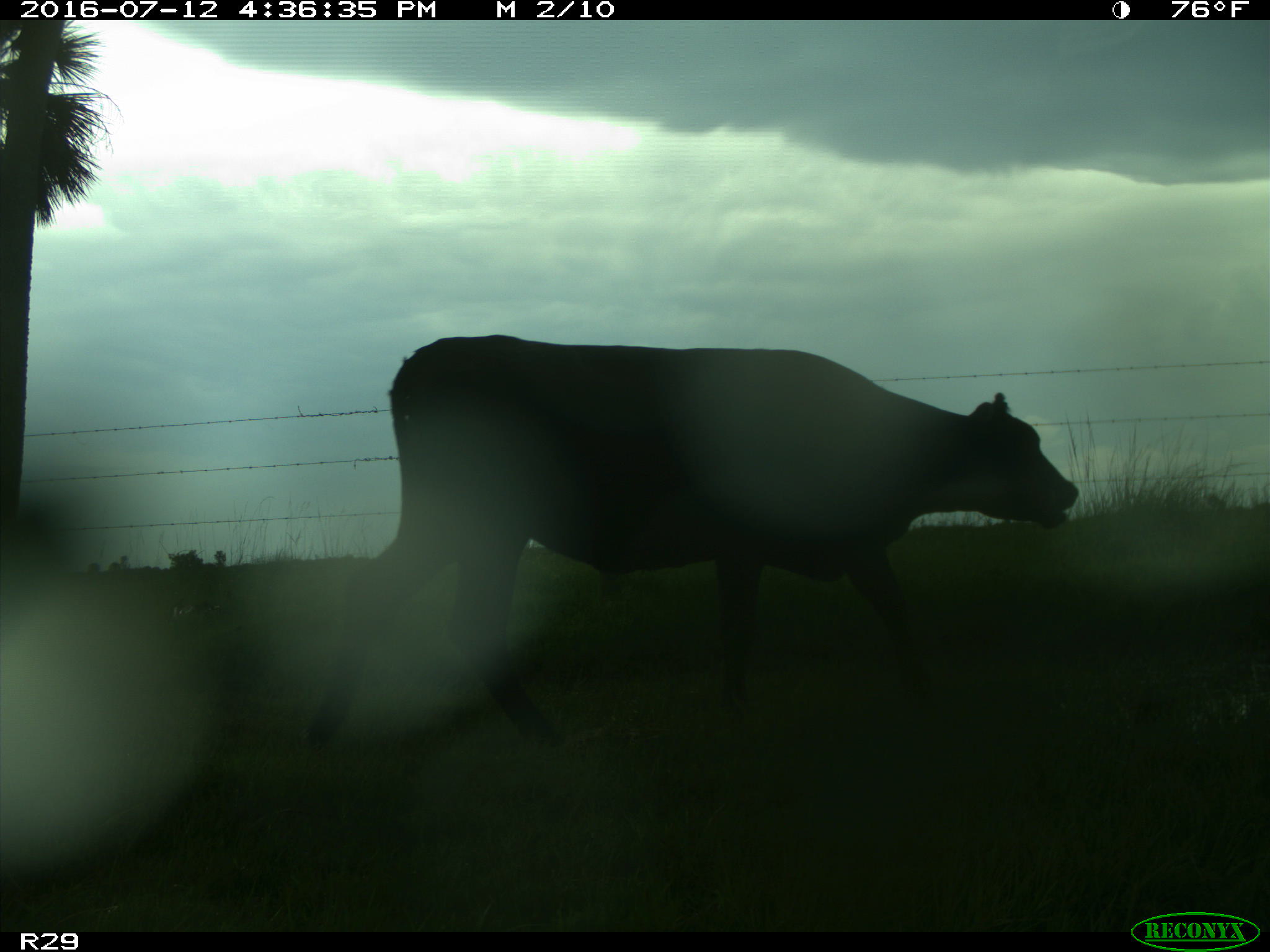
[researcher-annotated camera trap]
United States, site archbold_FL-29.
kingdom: Animalia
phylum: Chordata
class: Mammalia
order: Artiodactyla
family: Bovidae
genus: Bos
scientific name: Bos taurus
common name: domestic cow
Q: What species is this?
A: Bos taurus (domestic cow).